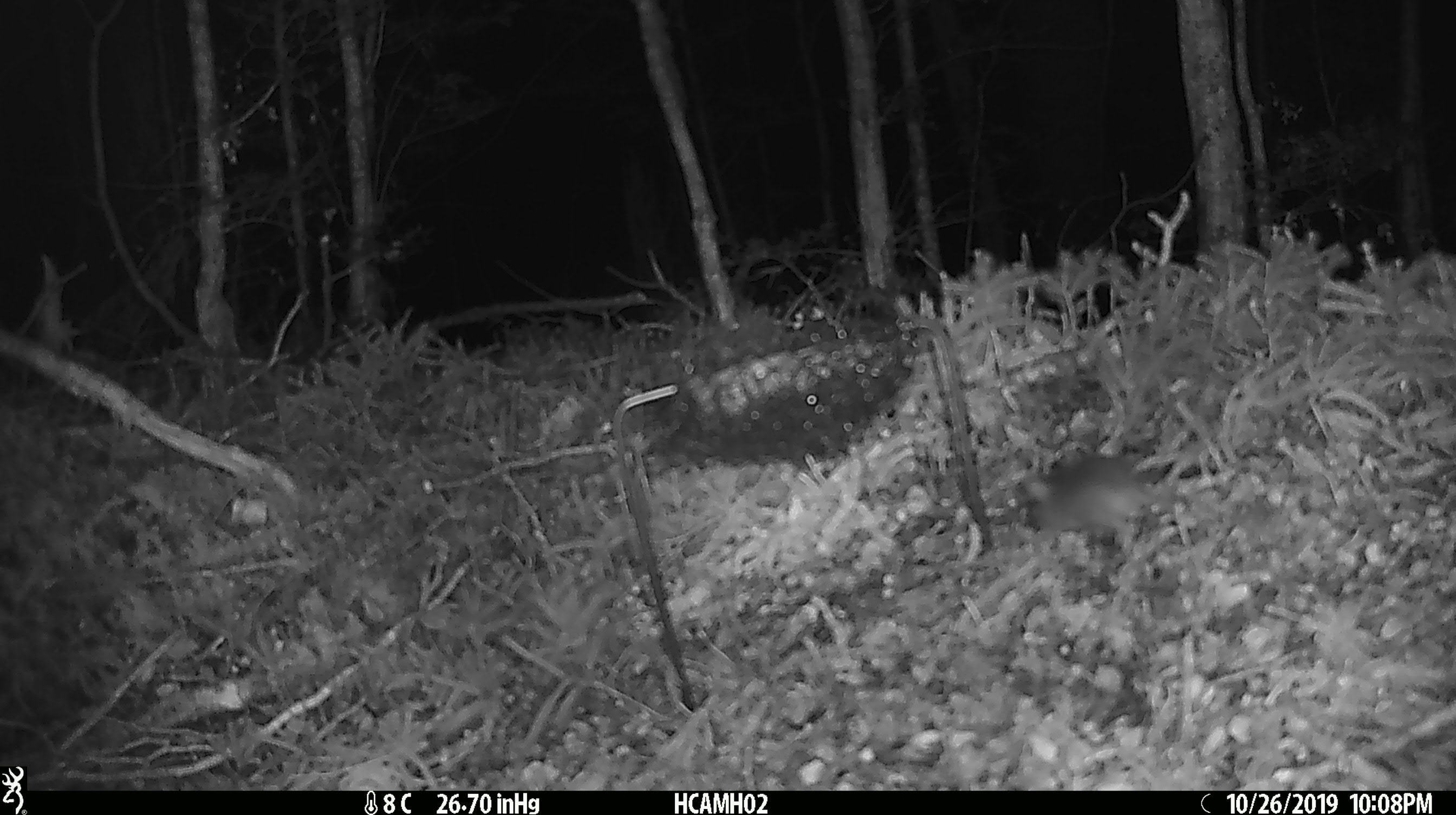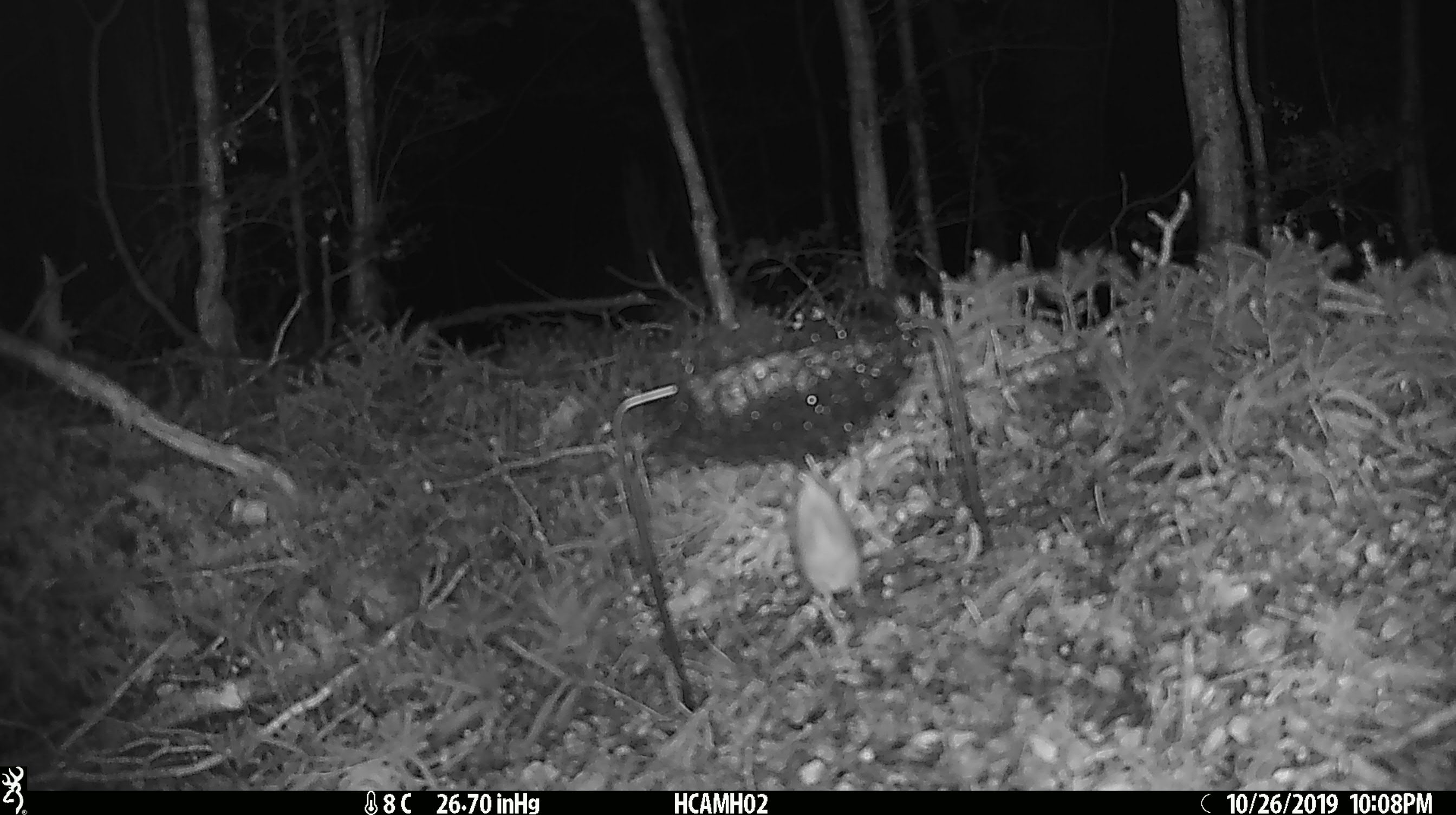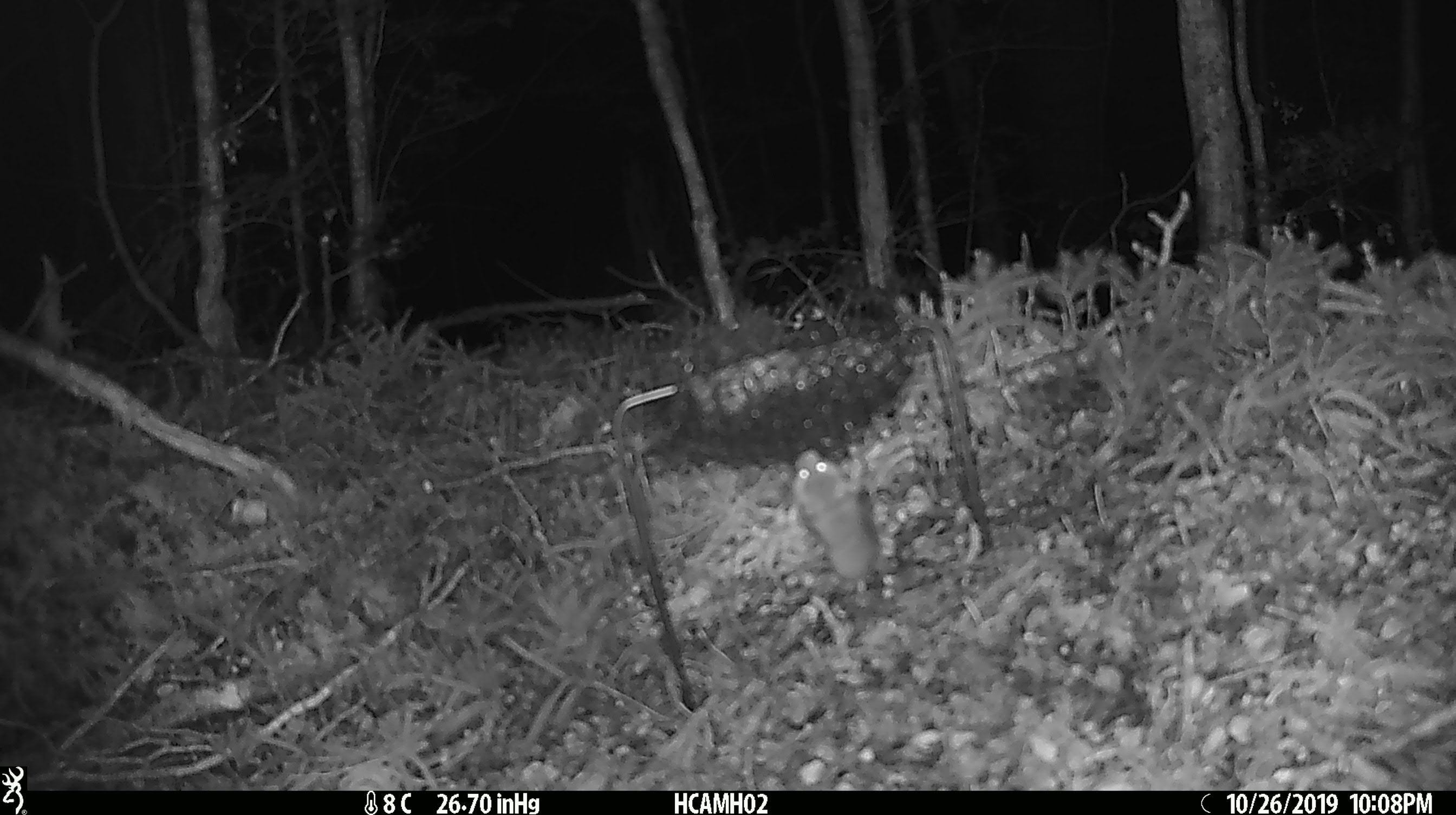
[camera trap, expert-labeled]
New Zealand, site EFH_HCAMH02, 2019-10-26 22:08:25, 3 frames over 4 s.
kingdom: Animalia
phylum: Chordata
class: Mammalia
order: Rodentia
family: Muridae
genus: Mus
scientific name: Mus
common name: mouse